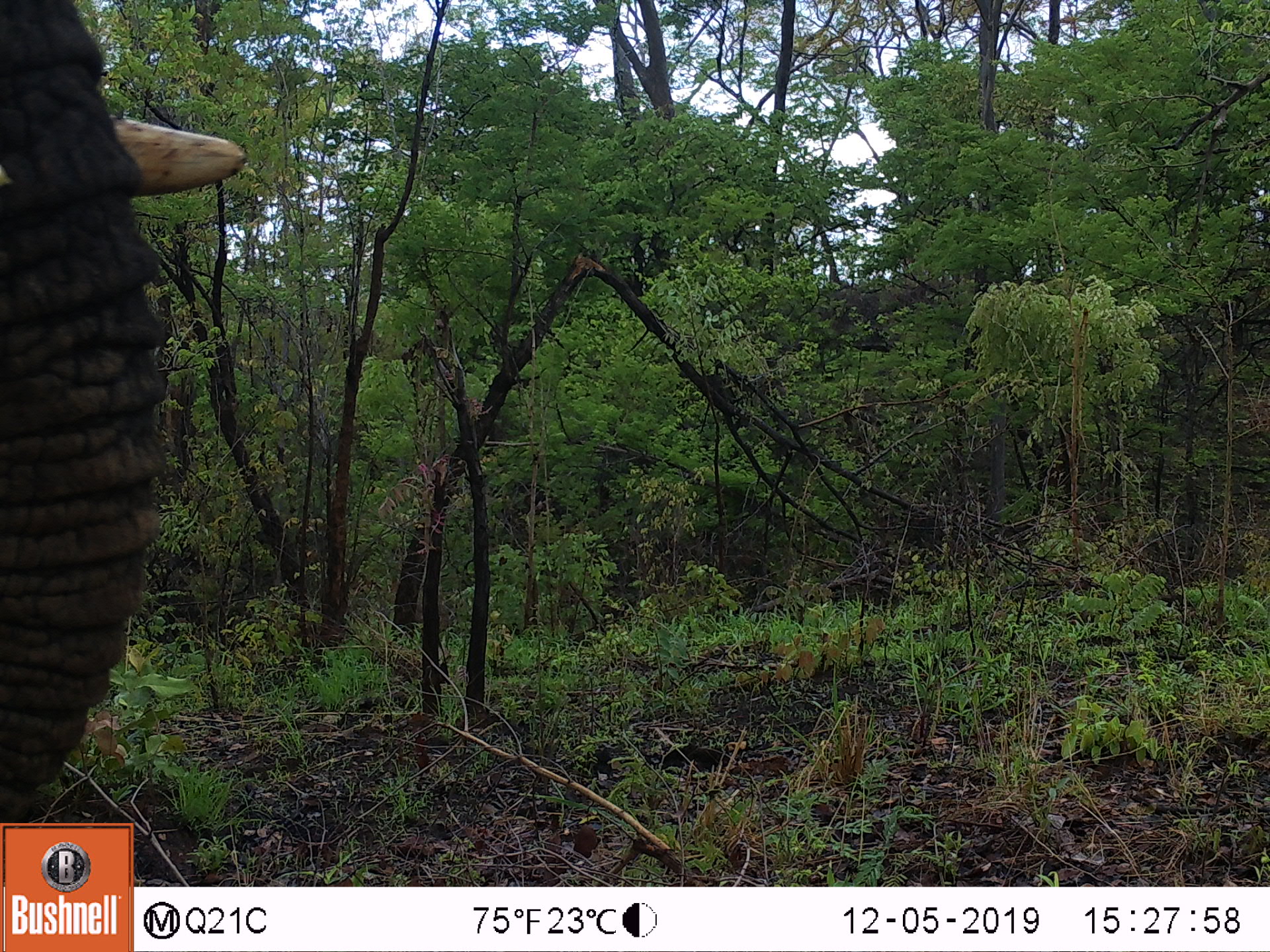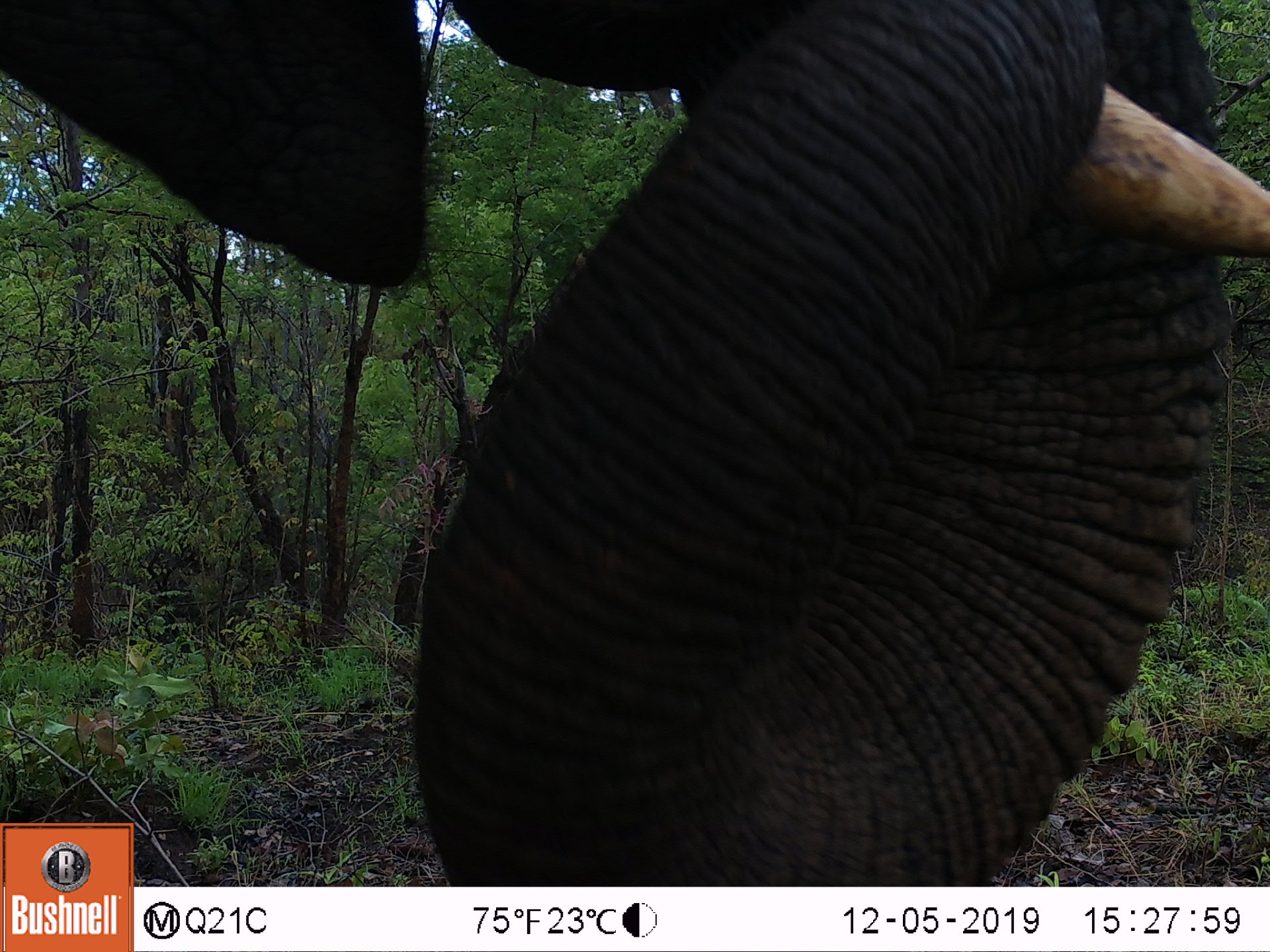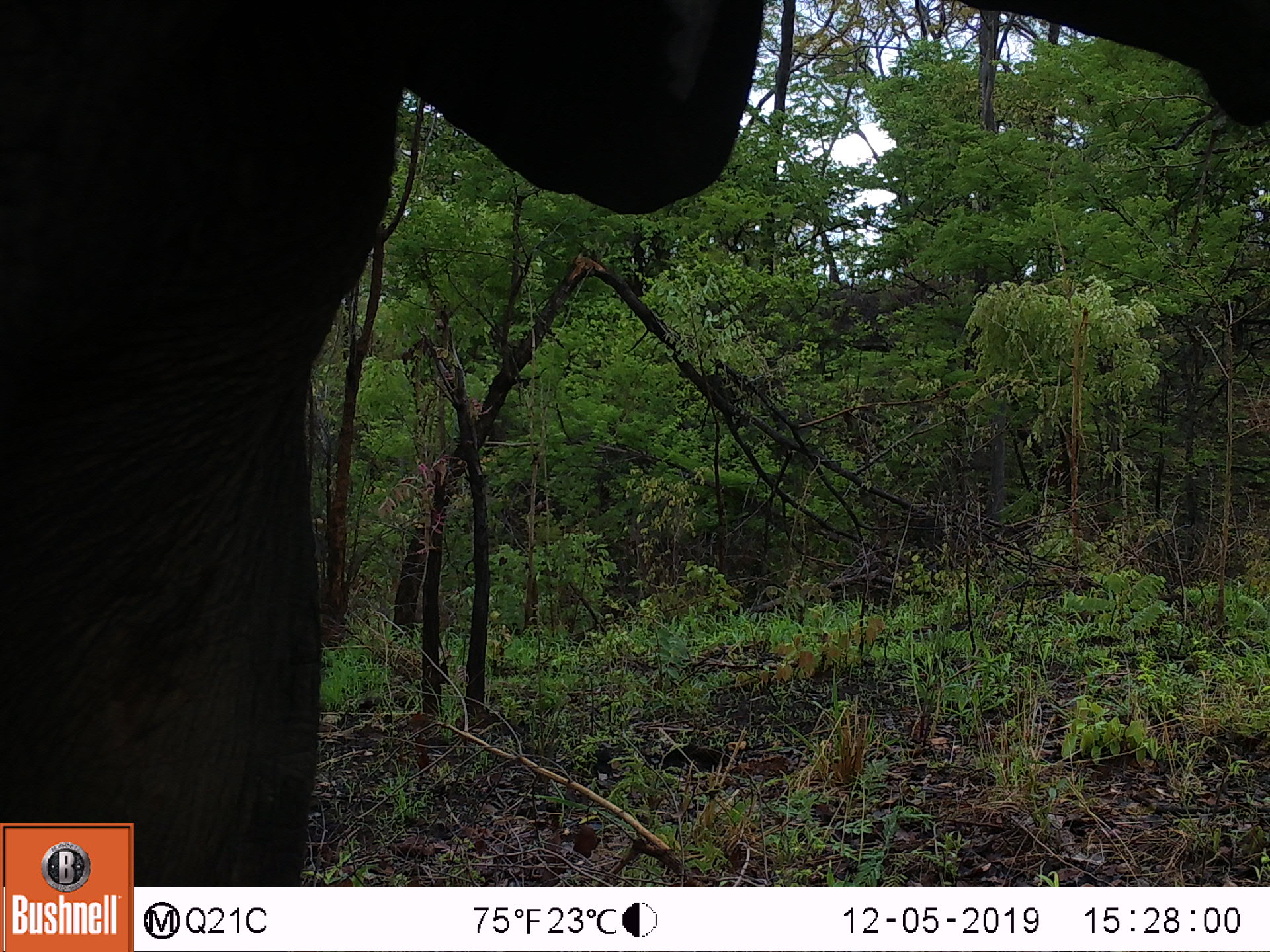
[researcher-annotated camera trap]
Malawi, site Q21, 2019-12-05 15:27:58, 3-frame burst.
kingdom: Animalia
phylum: Chordata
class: Mammalia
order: Proboscidea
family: Elephantidae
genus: Loxodonta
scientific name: Loxodonta africana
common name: african savanna elephant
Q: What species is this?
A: African savanna elephant (Loxodonta africana).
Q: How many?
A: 1.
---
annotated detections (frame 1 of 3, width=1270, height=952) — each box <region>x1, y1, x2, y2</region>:
african savanna elephant: <region>0, 0, 262, 821</region>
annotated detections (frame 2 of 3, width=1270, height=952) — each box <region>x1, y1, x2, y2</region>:
african savanna elephant: <region>135, 0, 1269, 885</region>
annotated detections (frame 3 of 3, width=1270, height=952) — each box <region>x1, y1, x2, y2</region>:
african savanna elephant: <region>1, 2, 1262, 819</region>